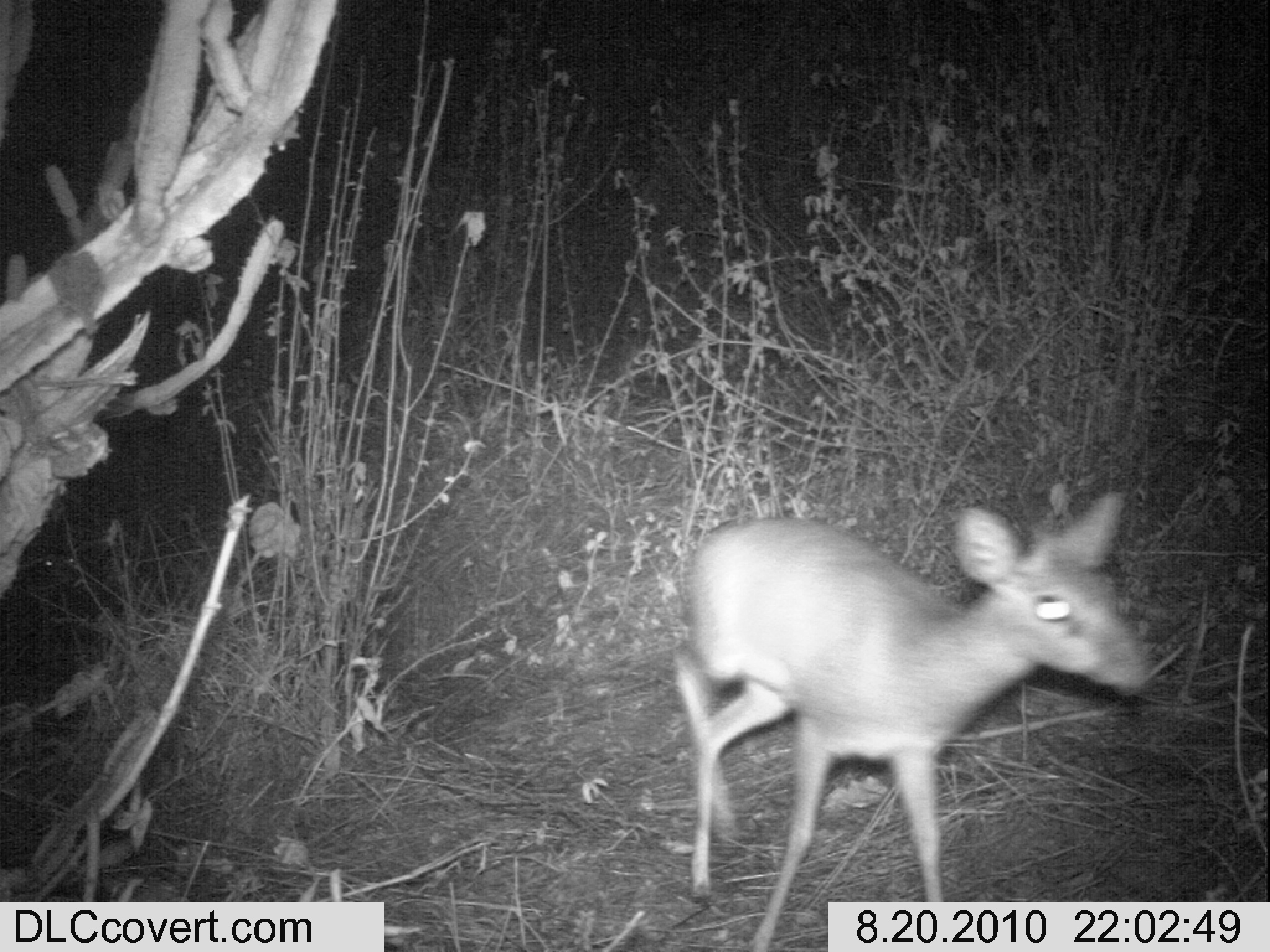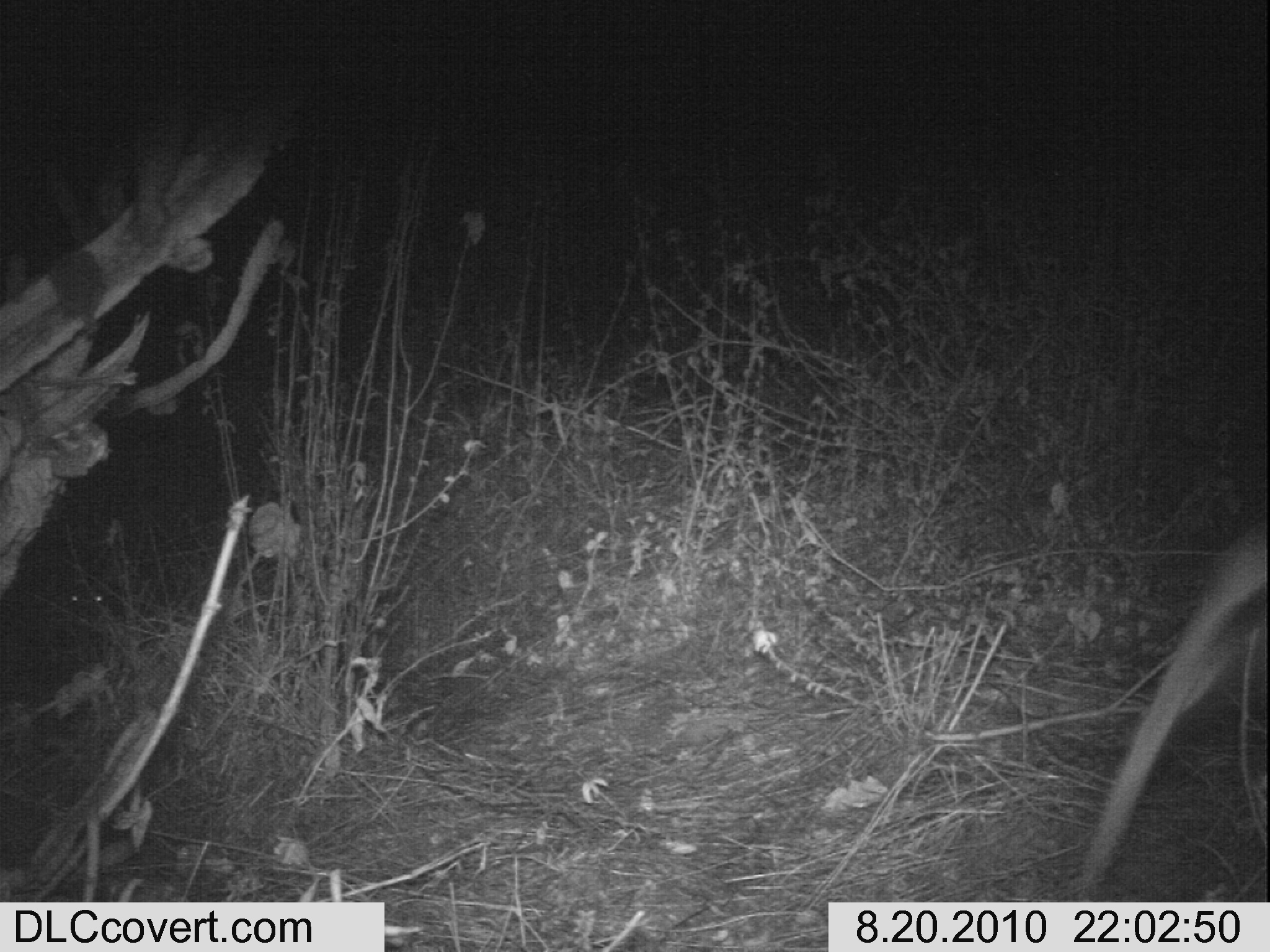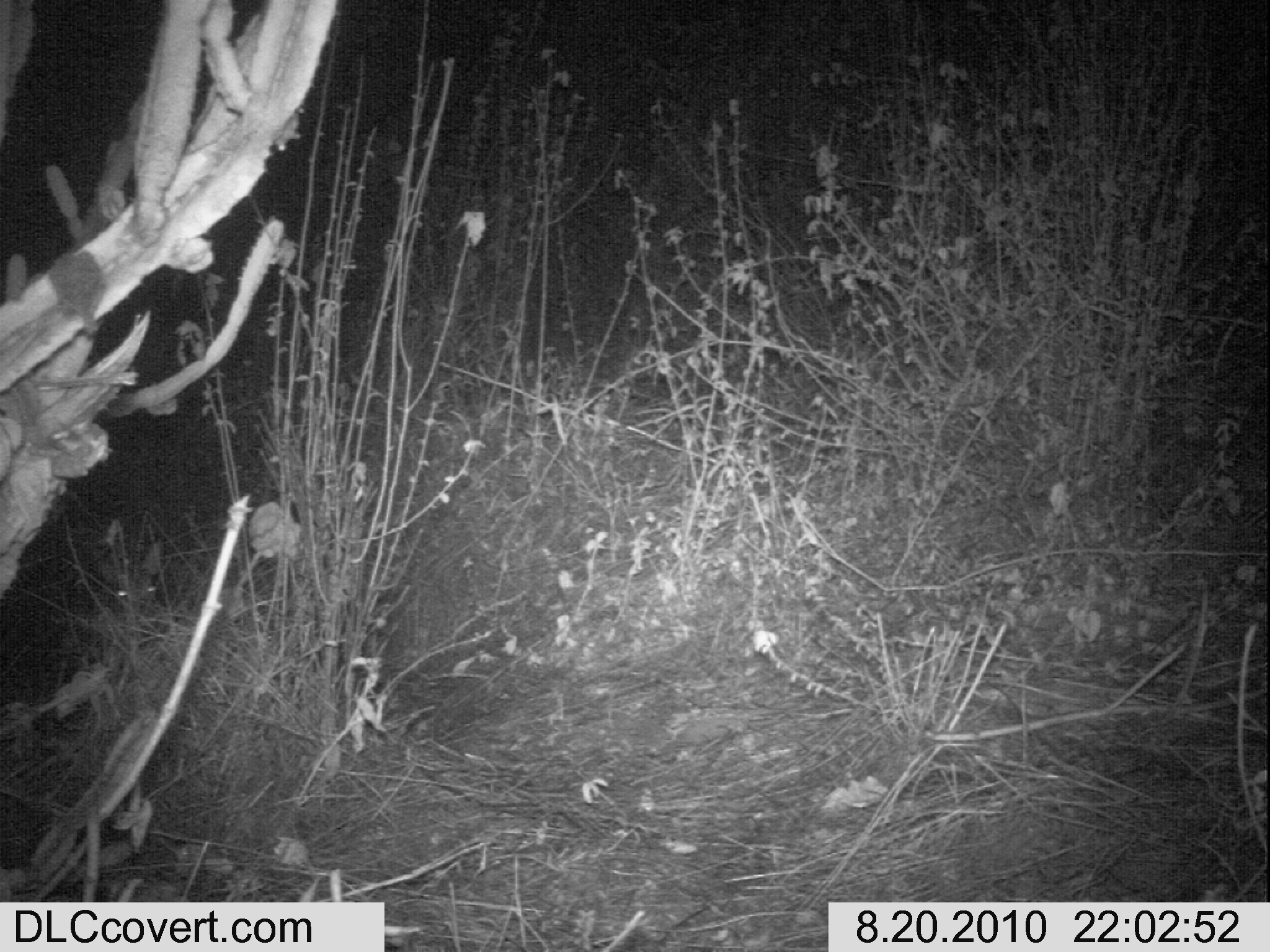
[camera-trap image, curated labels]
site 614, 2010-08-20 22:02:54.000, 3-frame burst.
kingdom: Animalia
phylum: Chordata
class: Mammalia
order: Artiodactyla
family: Bovidae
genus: Madoqua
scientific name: Madoqua guentheri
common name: günther's dik-dik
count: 1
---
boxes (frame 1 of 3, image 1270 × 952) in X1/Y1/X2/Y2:
madoqua guentheri: 671/488/1152/951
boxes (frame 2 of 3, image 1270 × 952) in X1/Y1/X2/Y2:
madoqua guentheri: 1069/523/1265/900